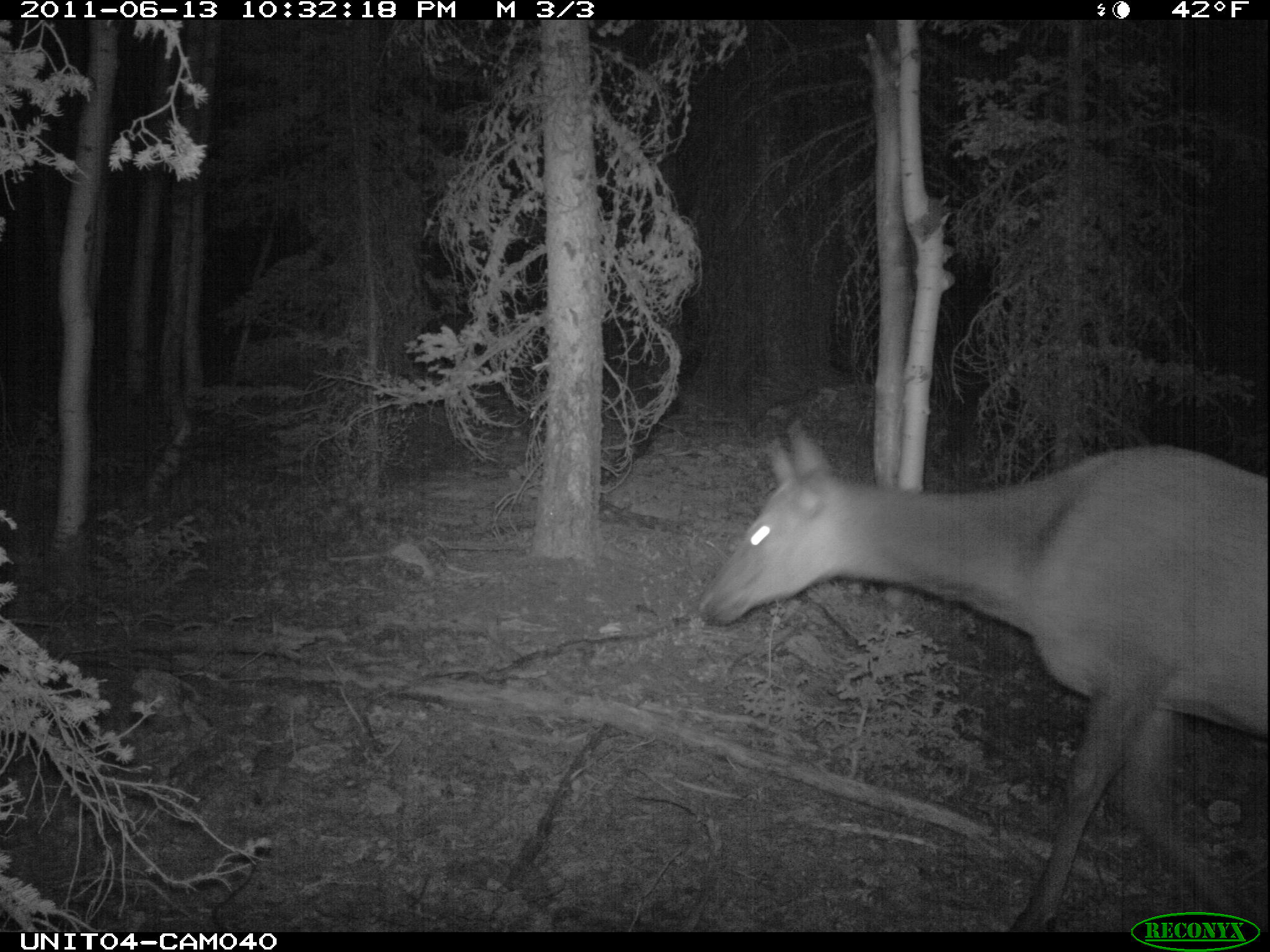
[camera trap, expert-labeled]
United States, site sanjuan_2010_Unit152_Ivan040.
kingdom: Animalia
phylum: Chordata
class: Mammalia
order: Artiodactyla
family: Cervidae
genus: Cervus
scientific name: Cervus elaphus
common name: red deer